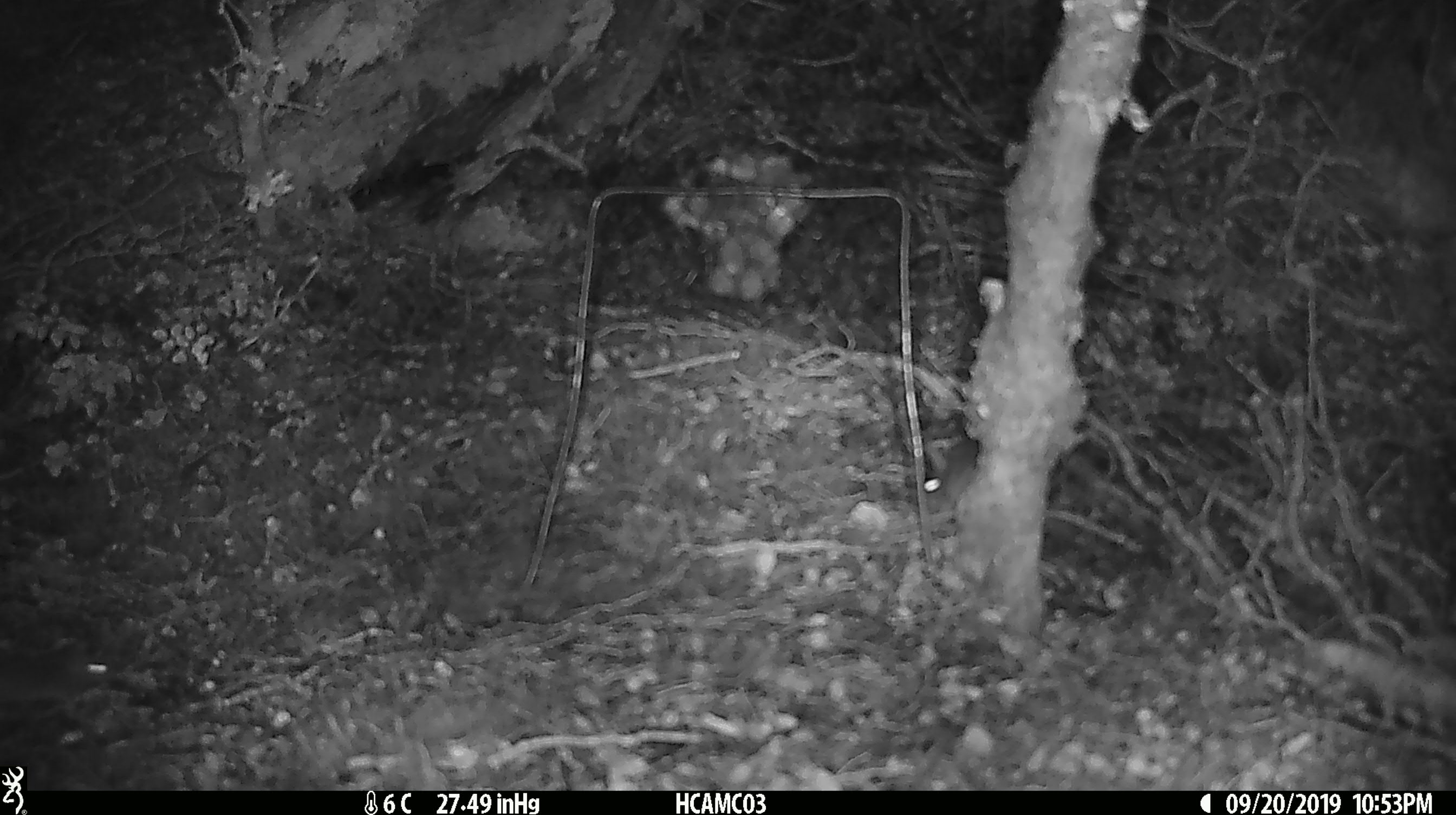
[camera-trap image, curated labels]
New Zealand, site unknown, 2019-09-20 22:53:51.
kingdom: Animalia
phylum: Chordata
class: Mammalia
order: Rodentia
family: Muridae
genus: Mus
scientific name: Mus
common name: mouse